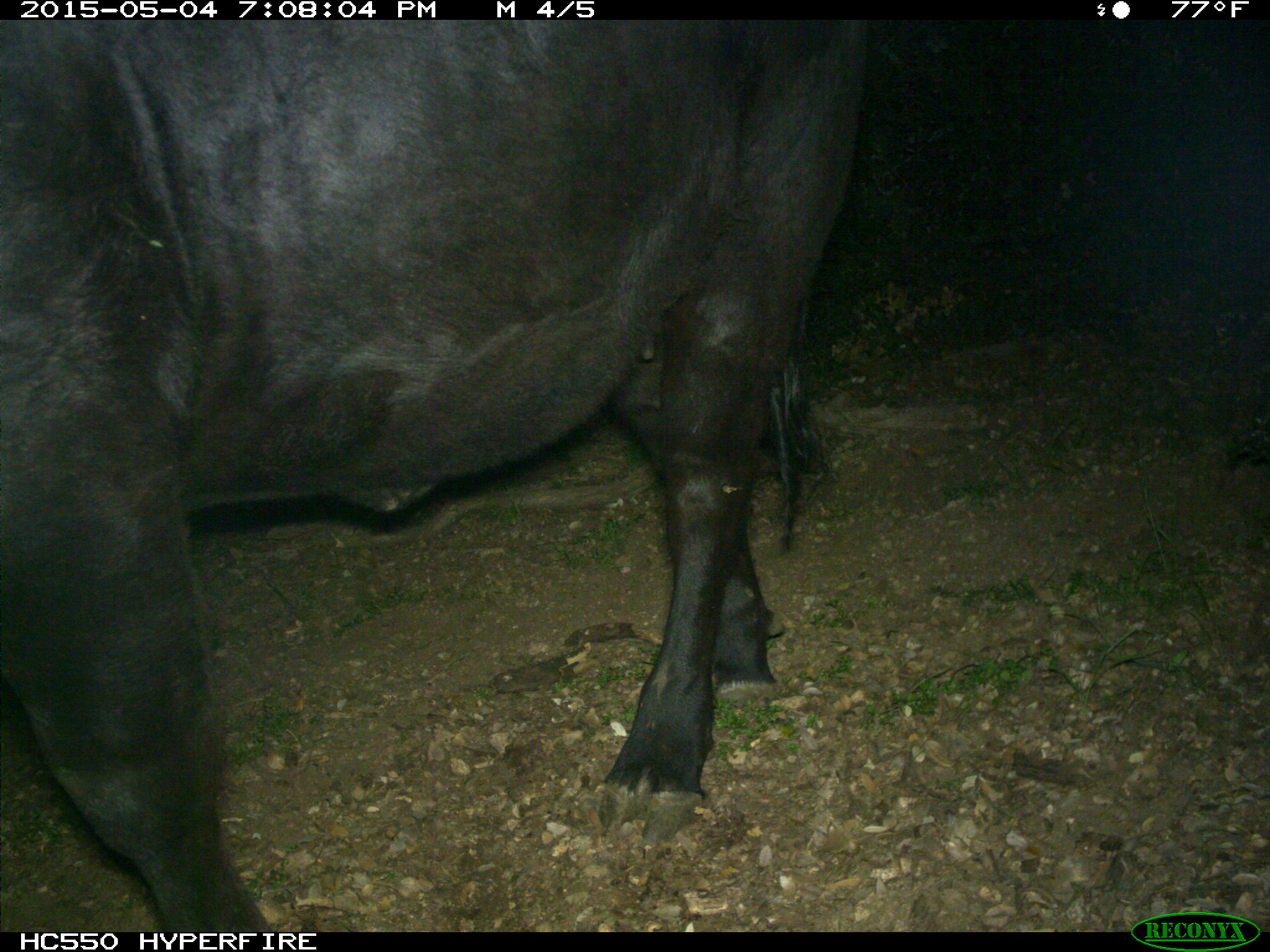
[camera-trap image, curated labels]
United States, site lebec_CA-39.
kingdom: Animalia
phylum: Chordata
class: Mammalia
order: Artiodactyla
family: Bovidae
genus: Bos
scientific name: Bos taurus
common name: domestic cow